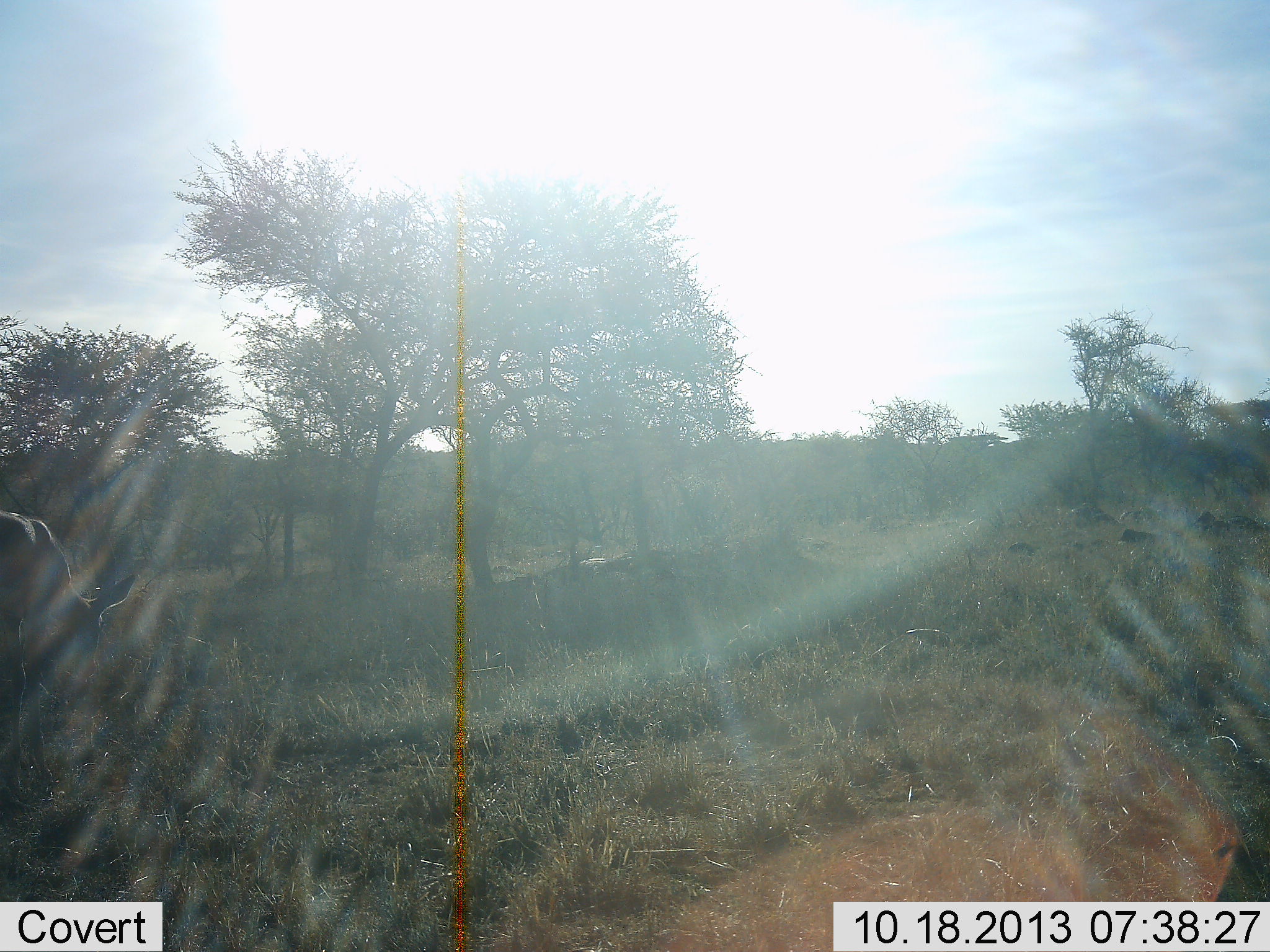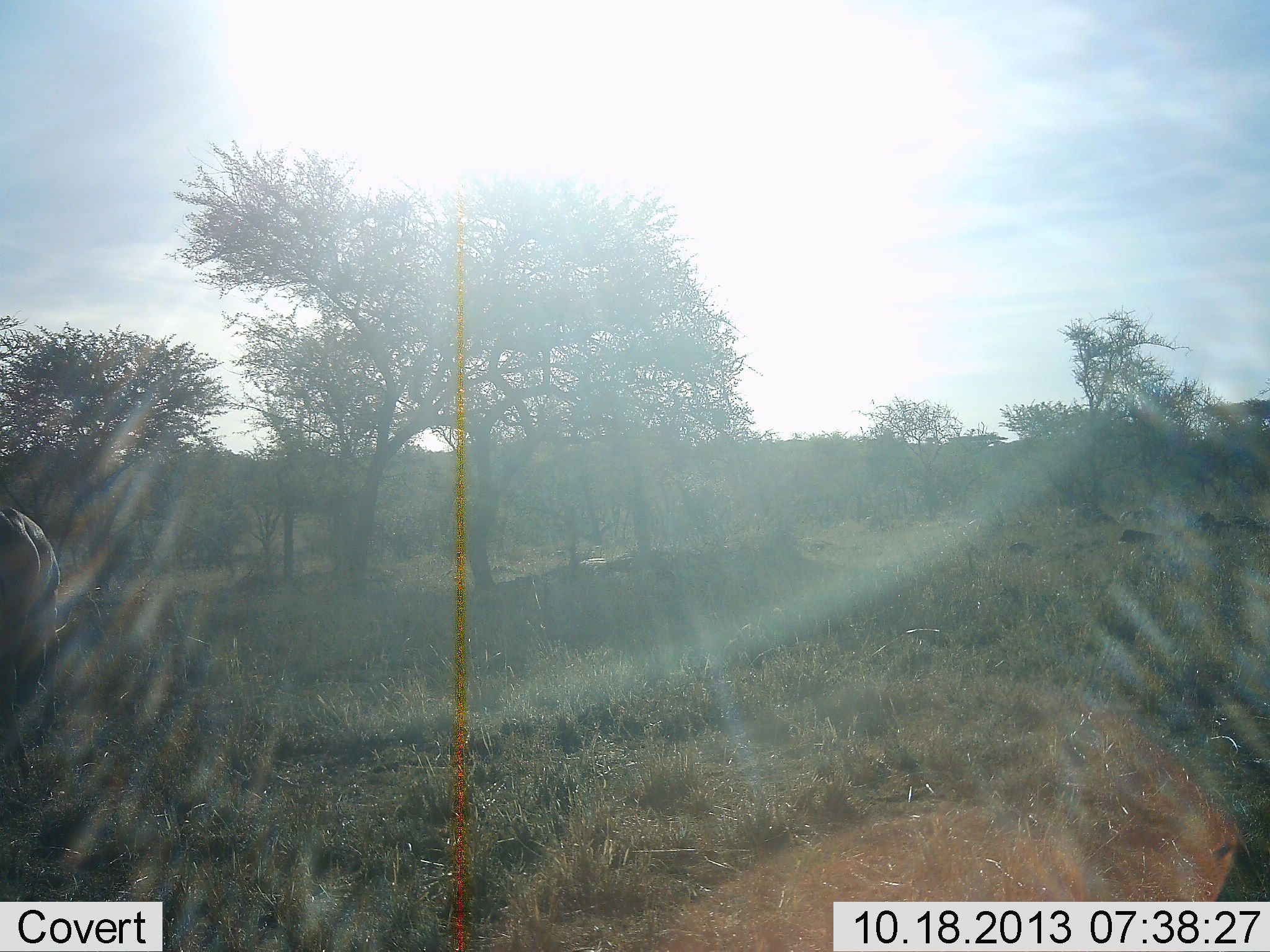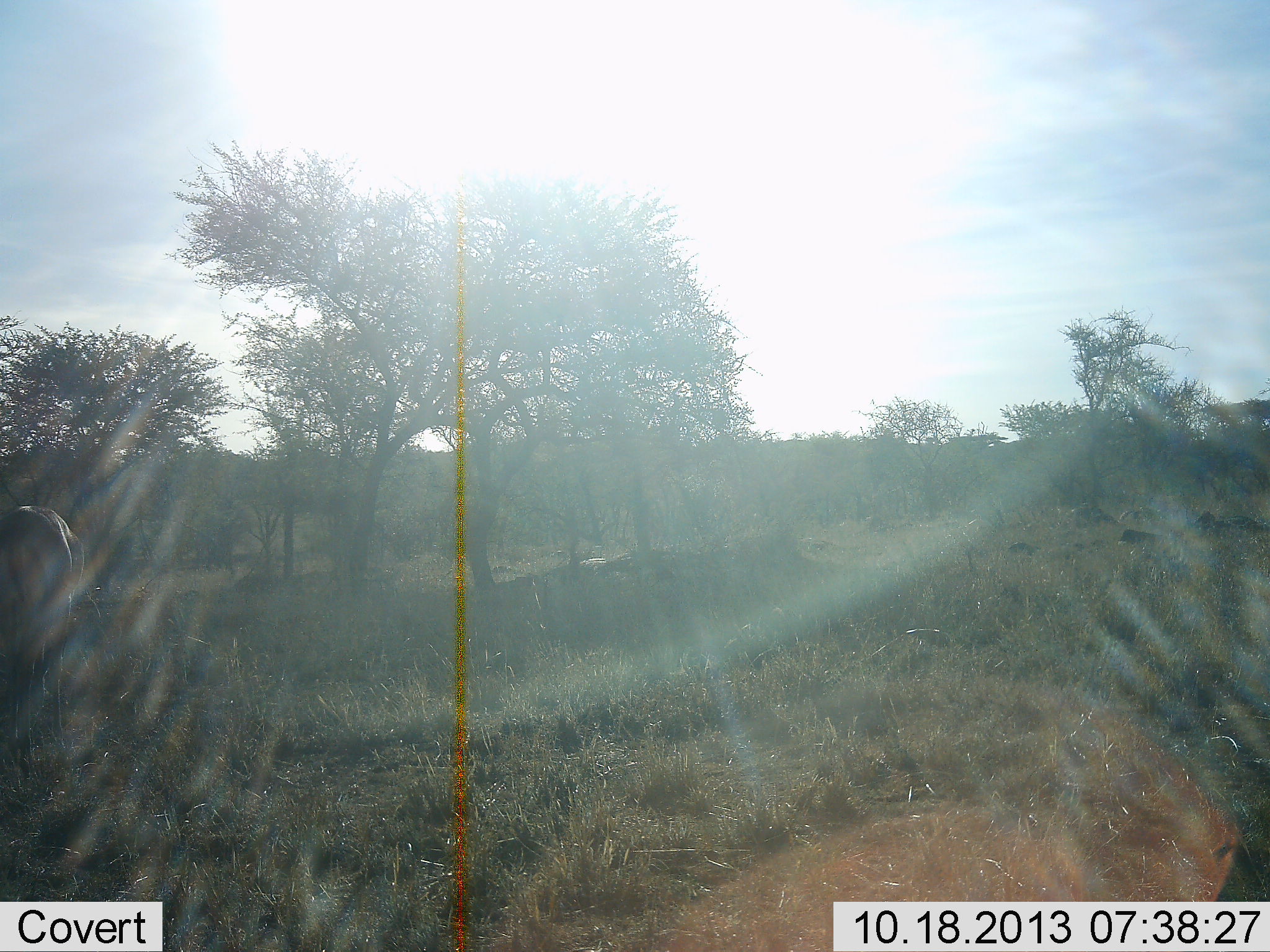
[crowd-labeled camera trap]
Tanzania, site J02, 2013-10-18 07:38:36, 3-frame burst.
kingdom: Animalia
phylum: Chordata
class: Mammalia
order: Artiodactyla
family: Bovidae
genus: Aepyceros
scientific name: Aepyceros melampus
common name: impala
Impala (Aepyceros melampus), count 1. Behavior (volunteer vote fractions): standing 20%, resting 0%, moving 20%, interacting 0%. Young present (vote fraction): 0%. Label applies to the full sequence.